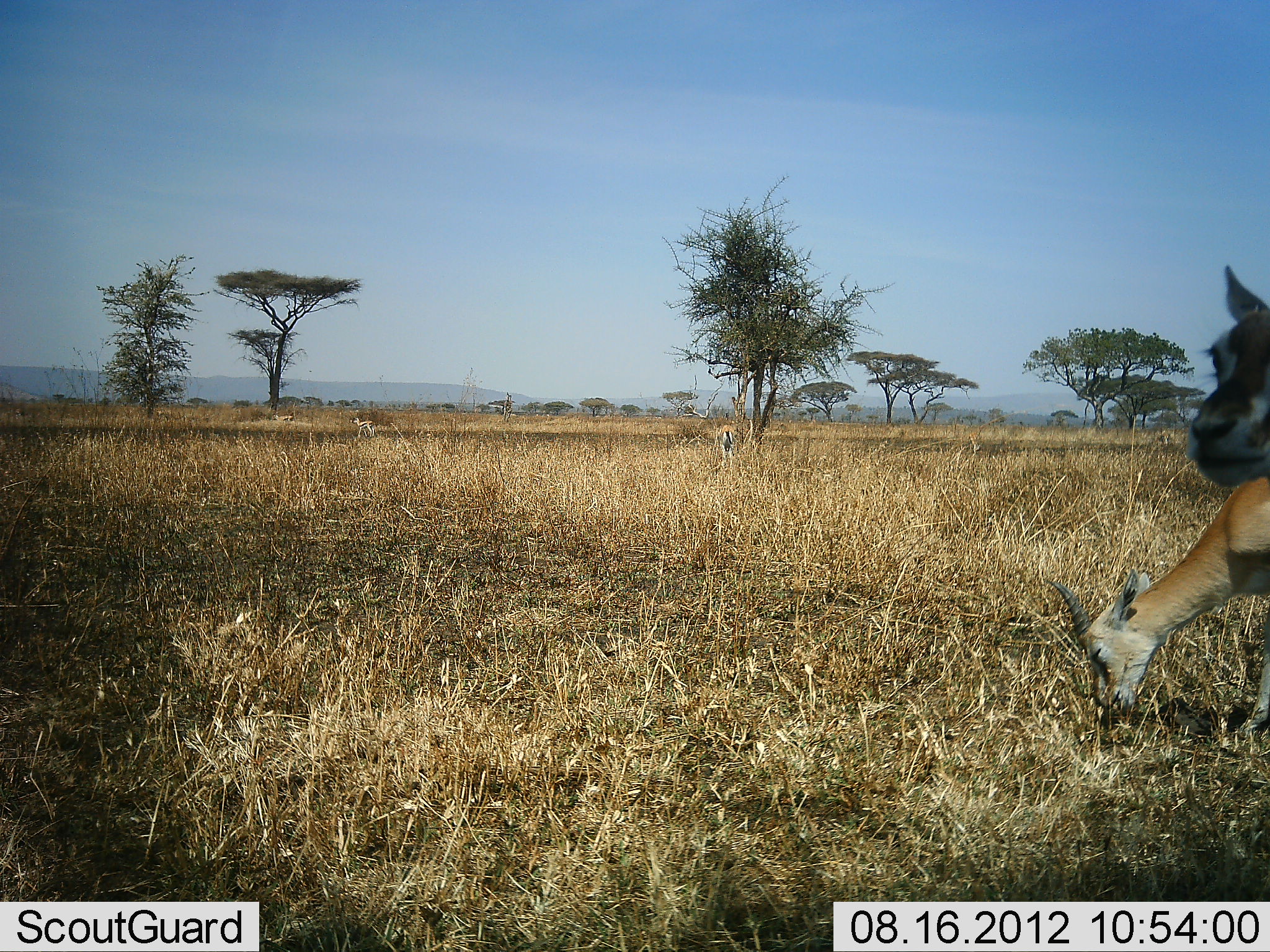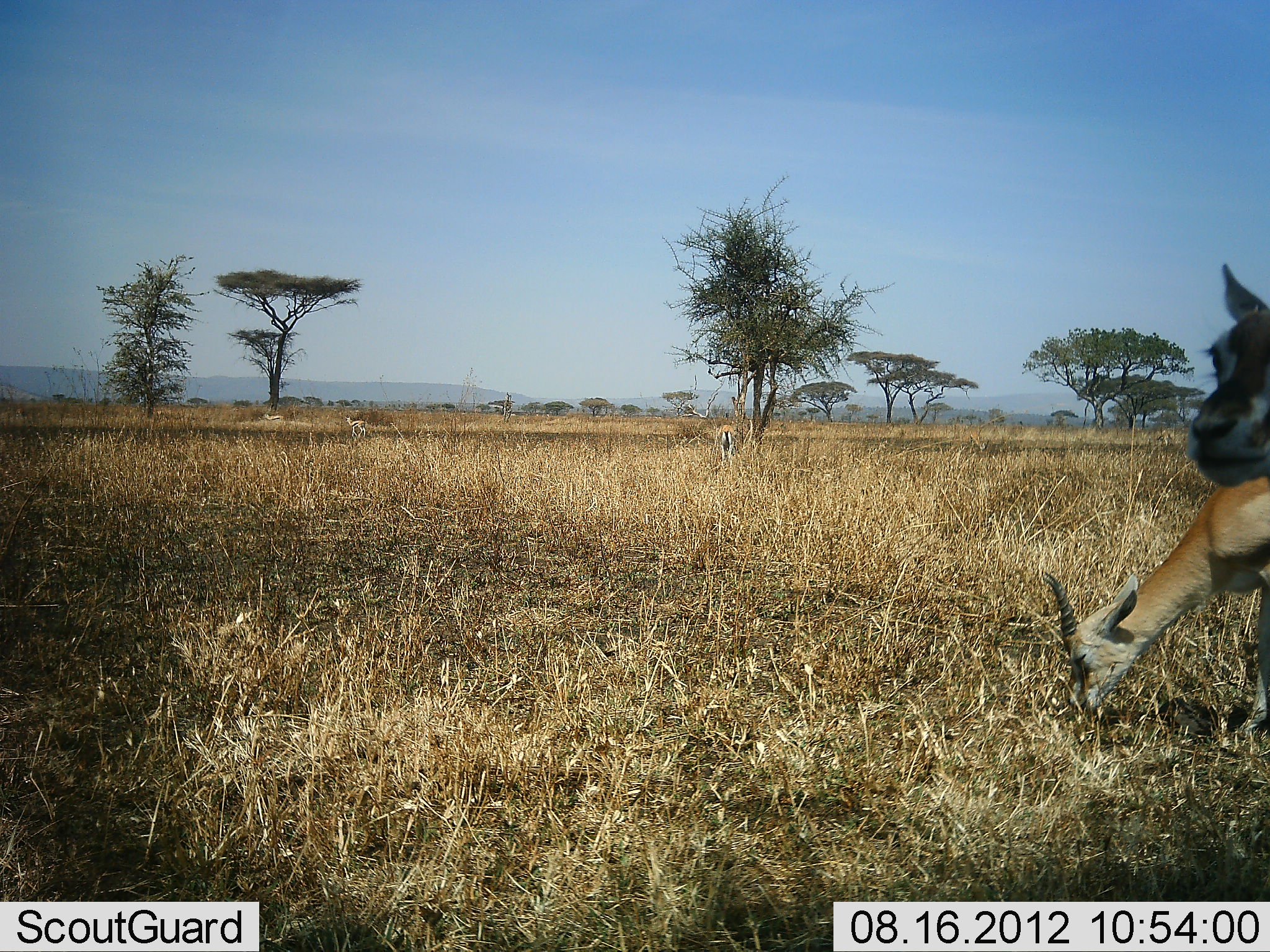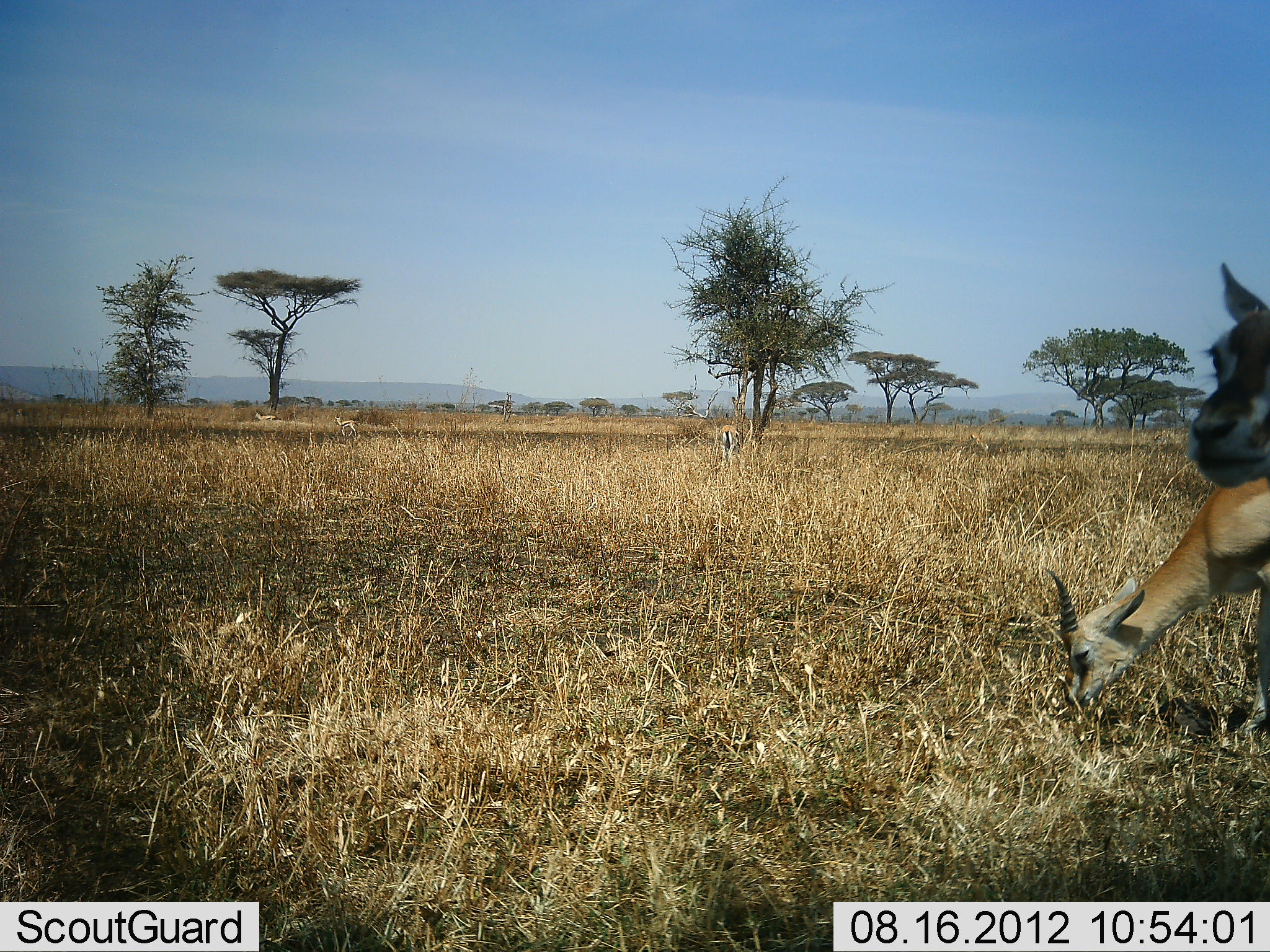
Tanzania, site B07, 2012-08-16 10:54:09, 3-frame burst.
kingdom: Animalia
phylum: Chordata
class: Mammalia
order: Artiodactyla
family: Bovidae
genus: Eudorcas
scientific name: Eudorcas thomsonii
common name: thomson's gazelle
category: gazellethomsons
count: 5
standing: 90%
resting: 0%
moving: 50%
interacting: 0%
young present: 10%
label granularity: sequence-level